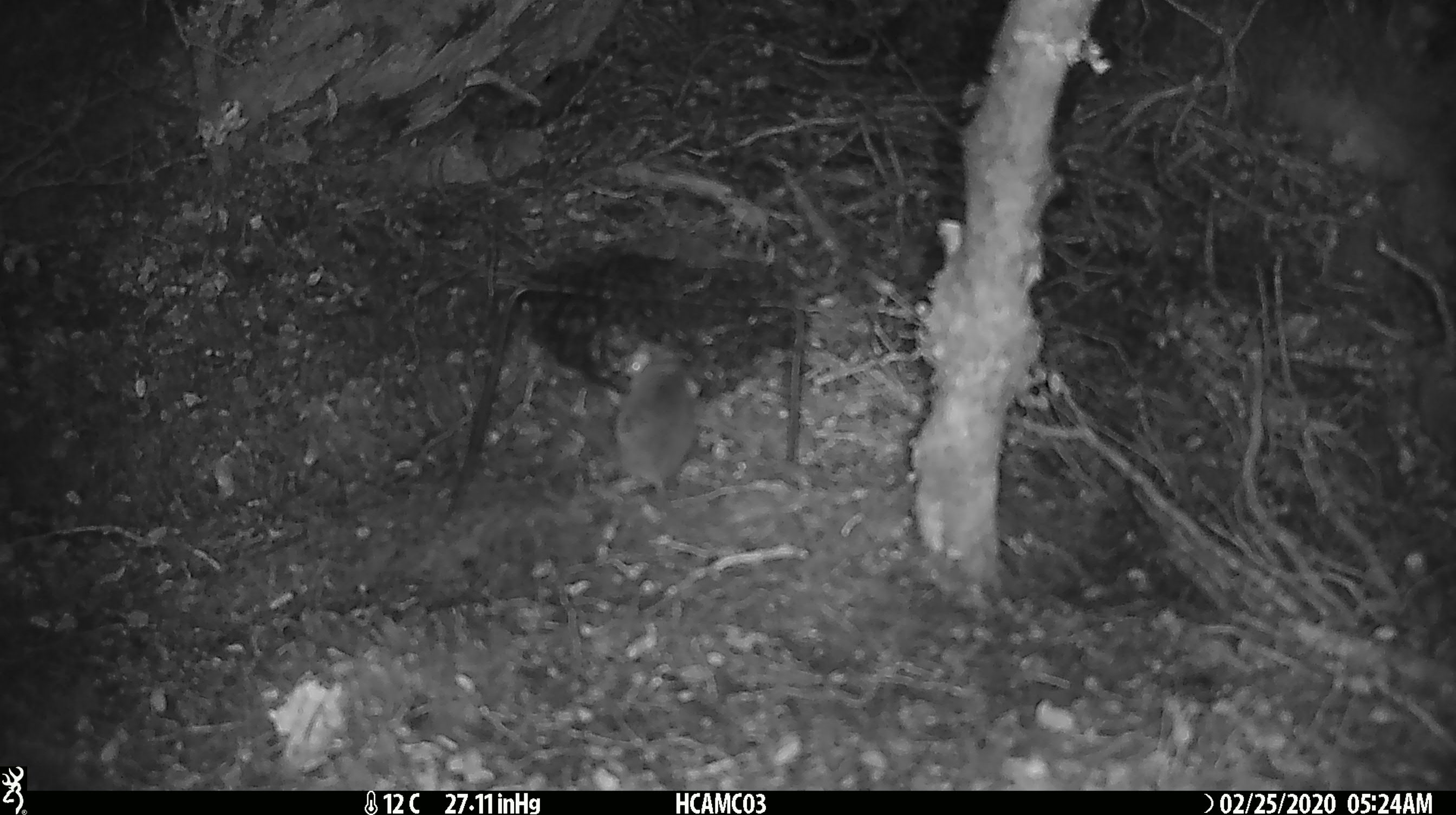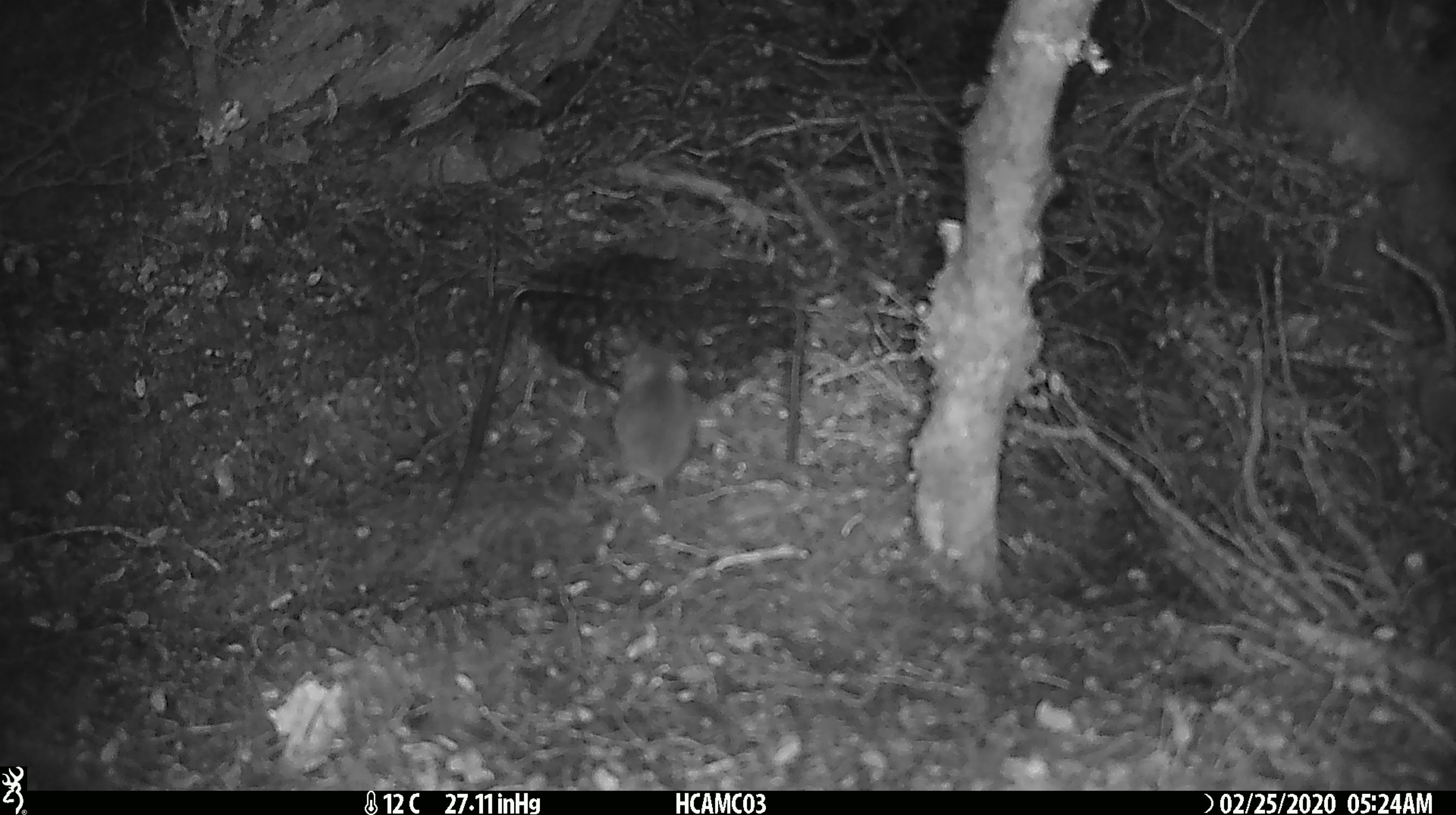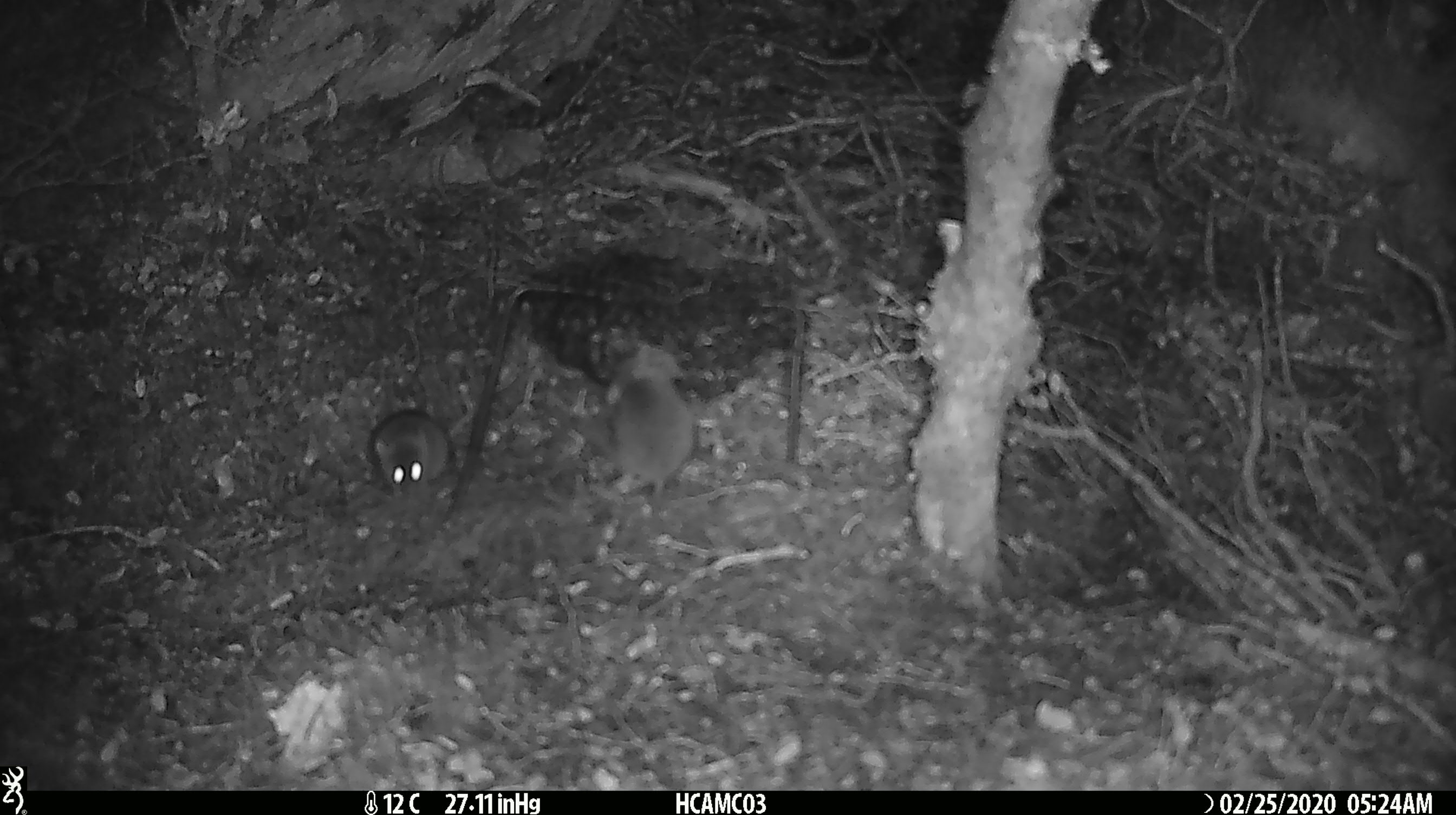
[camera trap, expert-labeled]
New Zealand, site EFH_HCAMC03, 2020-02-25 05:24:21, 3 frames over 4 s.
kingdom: Animalia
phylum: Chordata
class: Mammalia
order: Rodentia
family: Muridae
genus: Mus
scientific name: Mus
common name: mouse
Mouse (Mus).